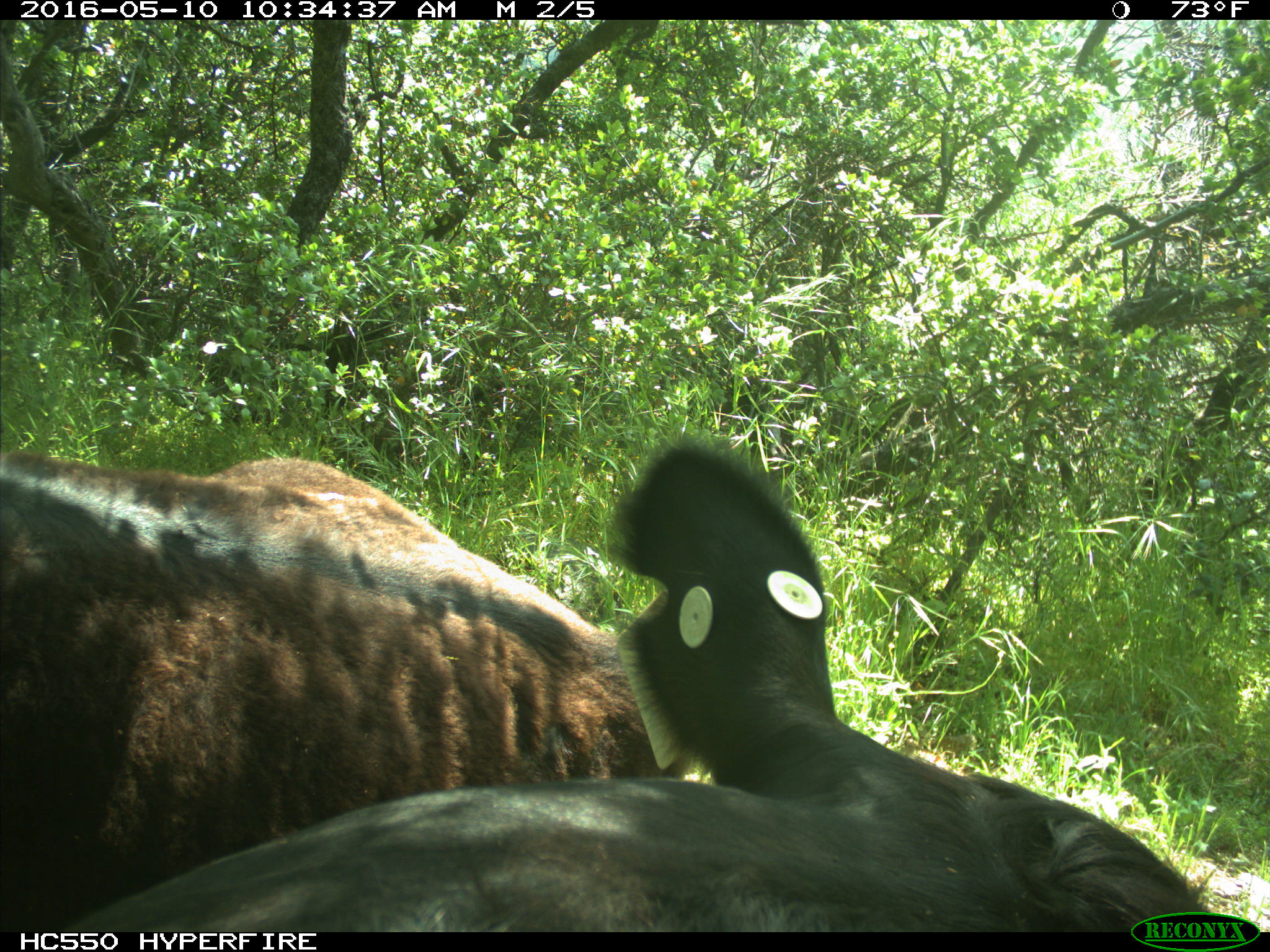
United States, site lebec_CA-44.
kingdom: Animalia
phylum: Chordata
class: Mammalia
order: Artiodactyla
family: Bovidae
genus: Bos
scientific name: Bos taurus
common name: domestic cow